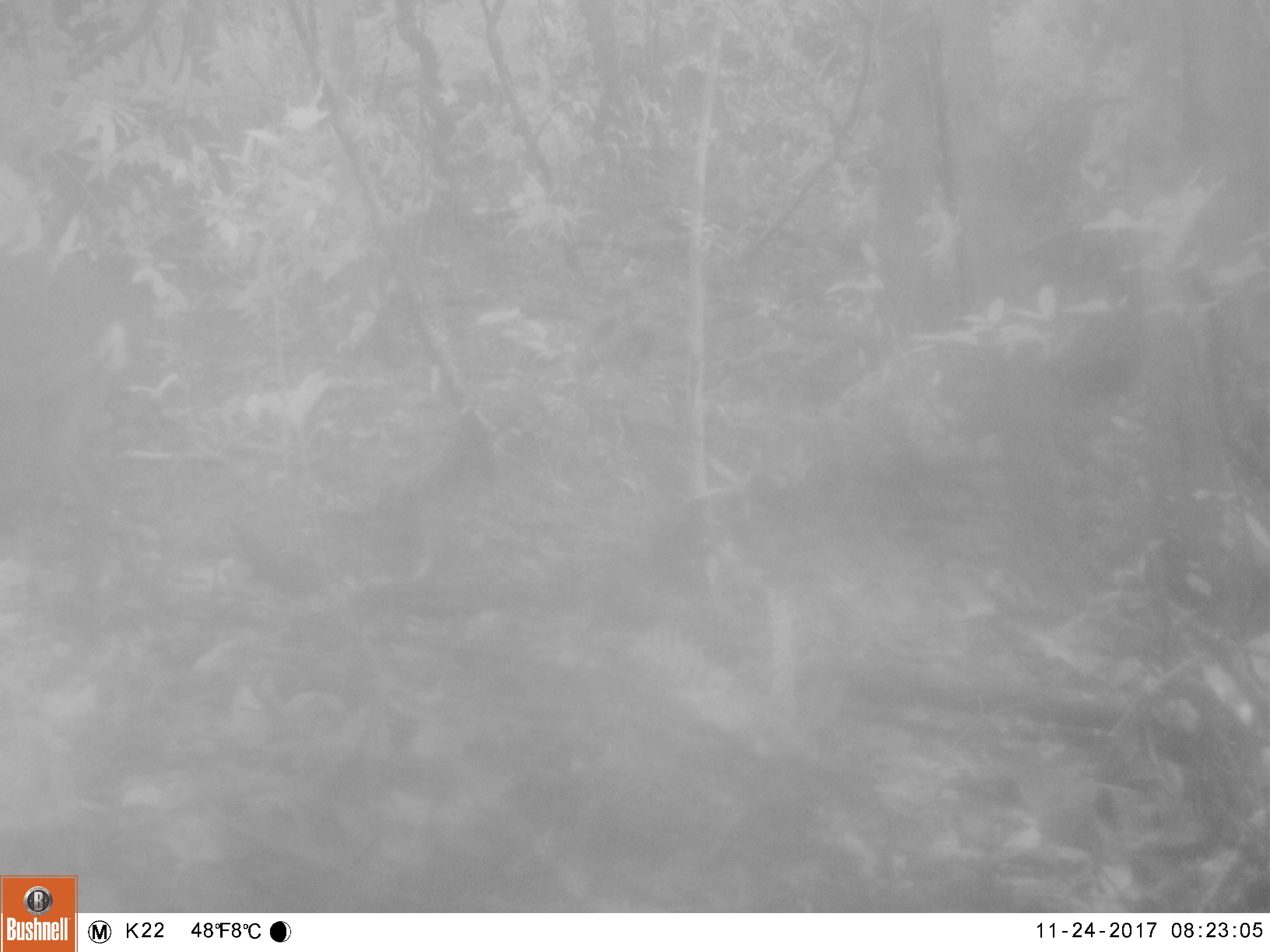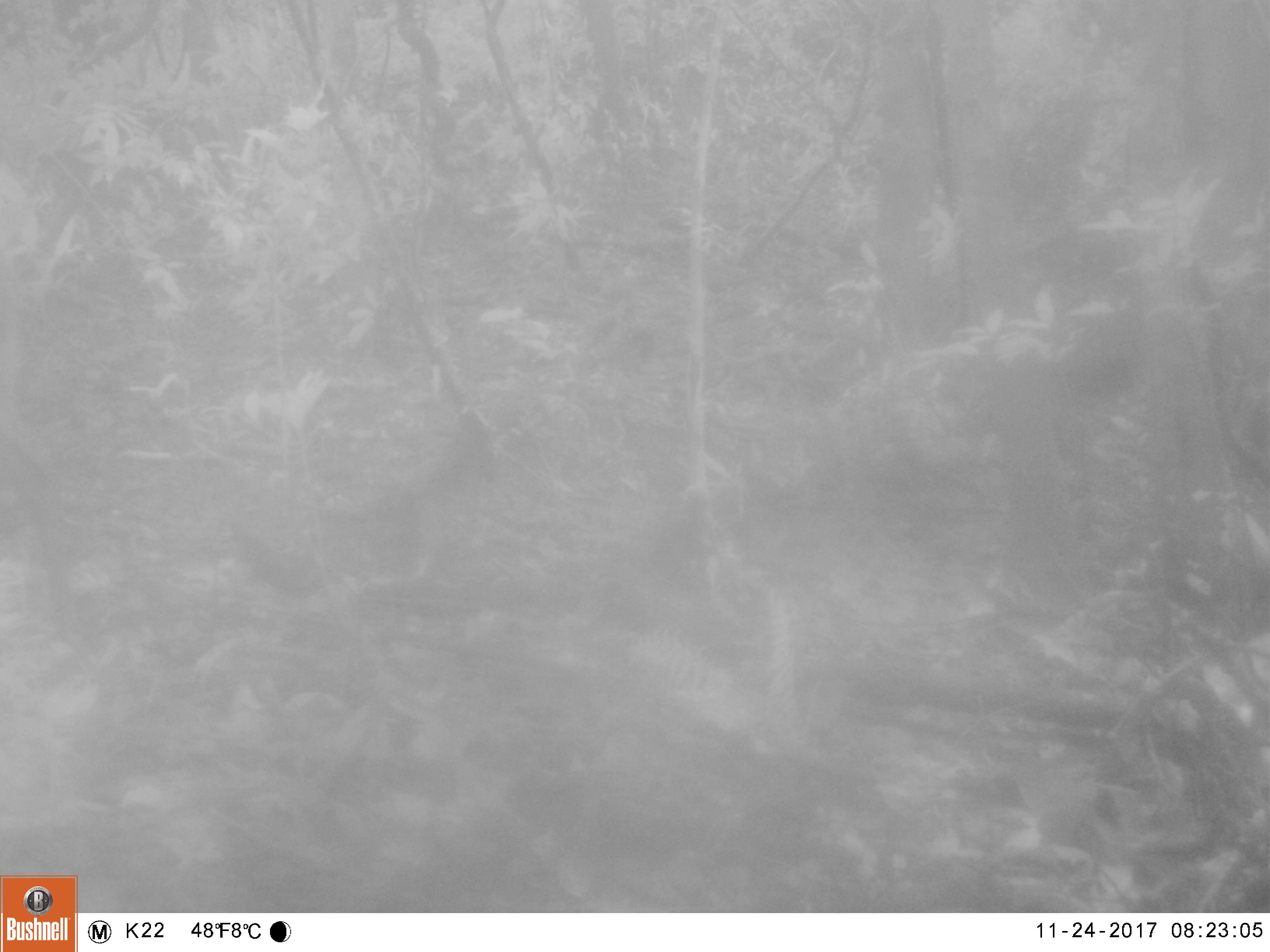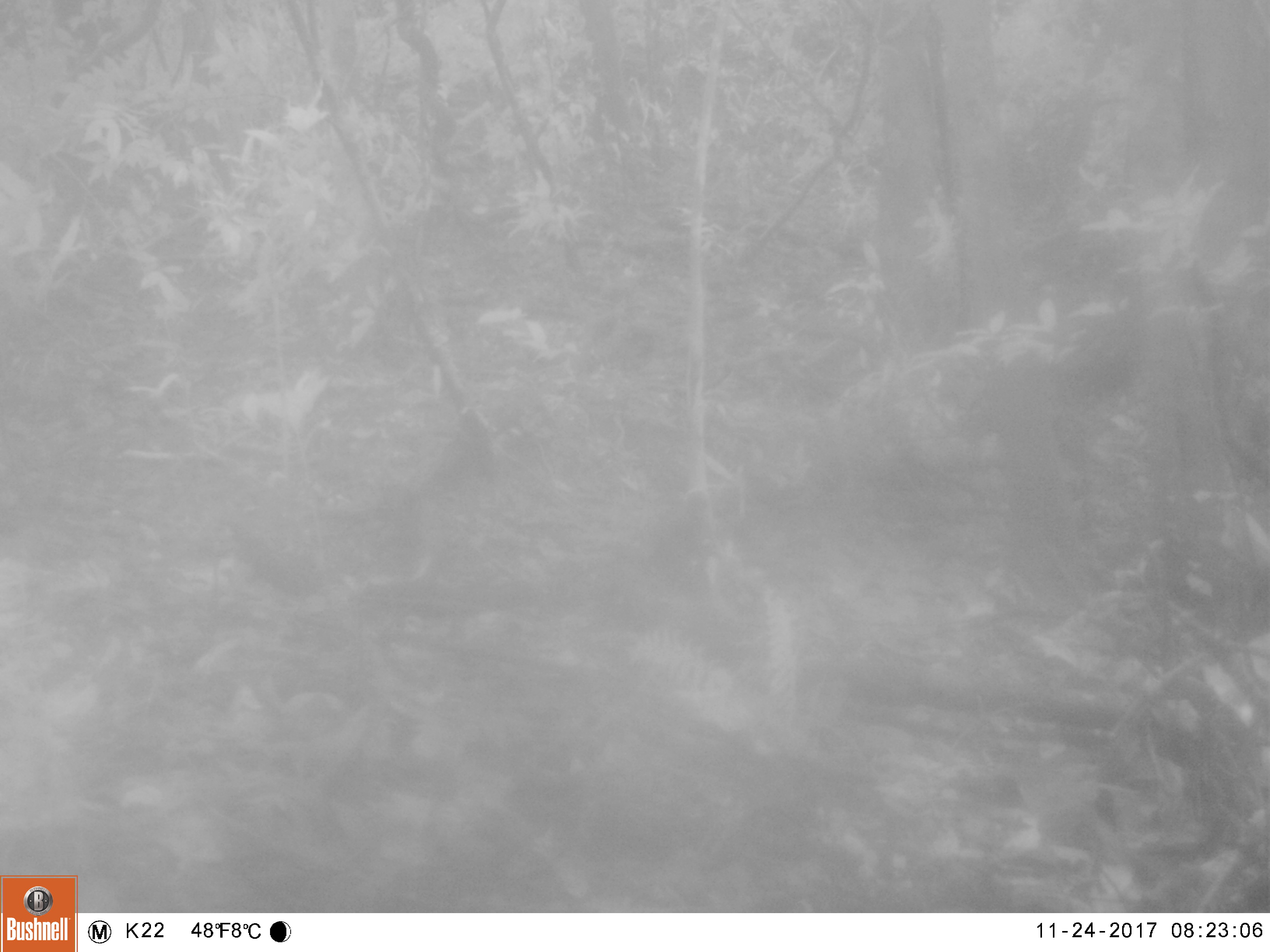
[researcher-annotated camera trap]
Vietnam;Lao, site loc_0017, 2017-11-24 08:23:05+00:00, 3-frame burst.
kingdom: Animalia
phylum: Chordata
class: Mammalia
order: Artiodactyla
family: Cervidae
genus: Muntiacus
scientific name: Muntiacus vuquangensis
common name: large-antlered muntjac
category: large antlered muntjac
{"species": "large antlered muntjac (large-antlered muntjac) (Muntiacus vuquangensis)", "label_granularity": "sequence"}